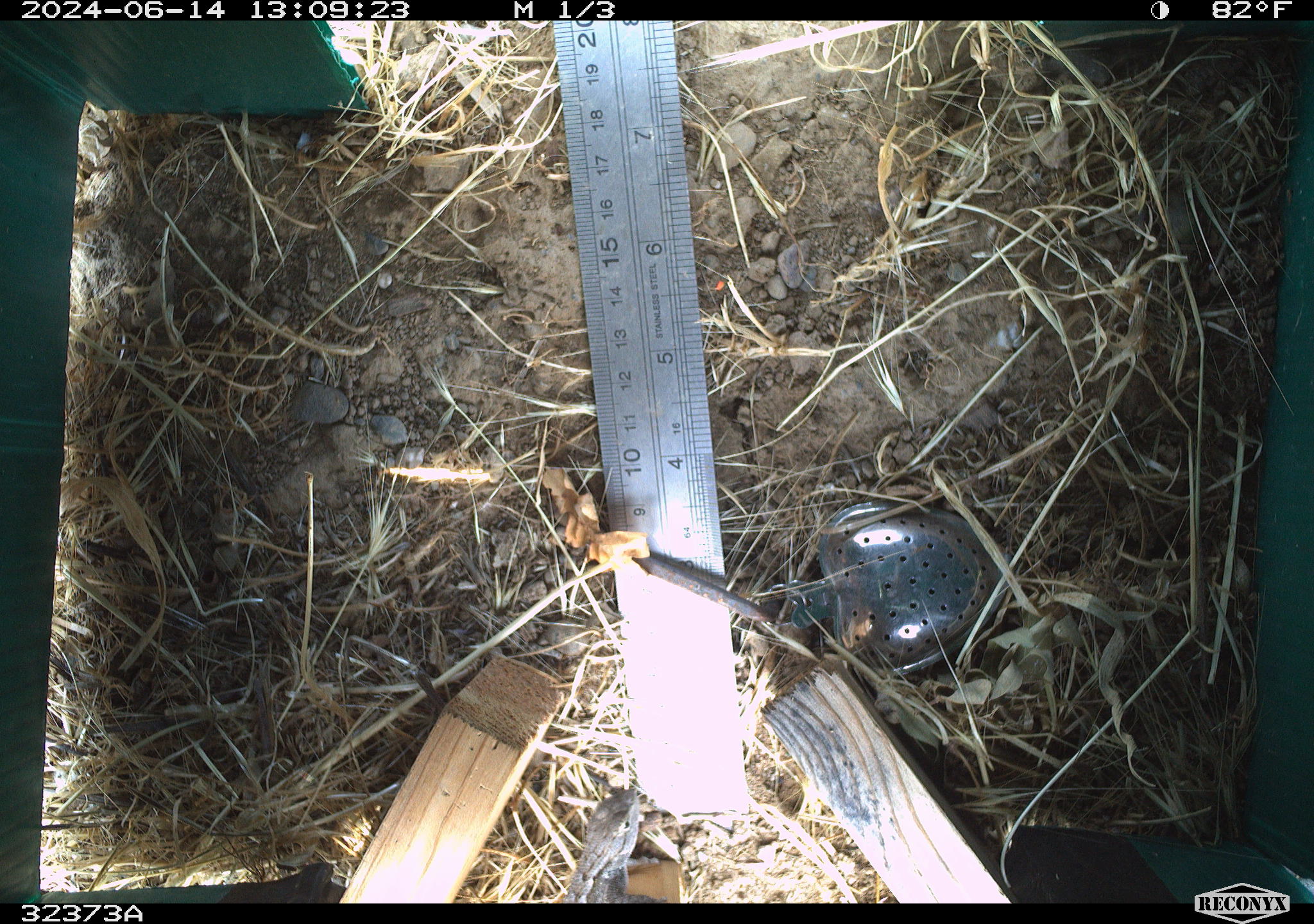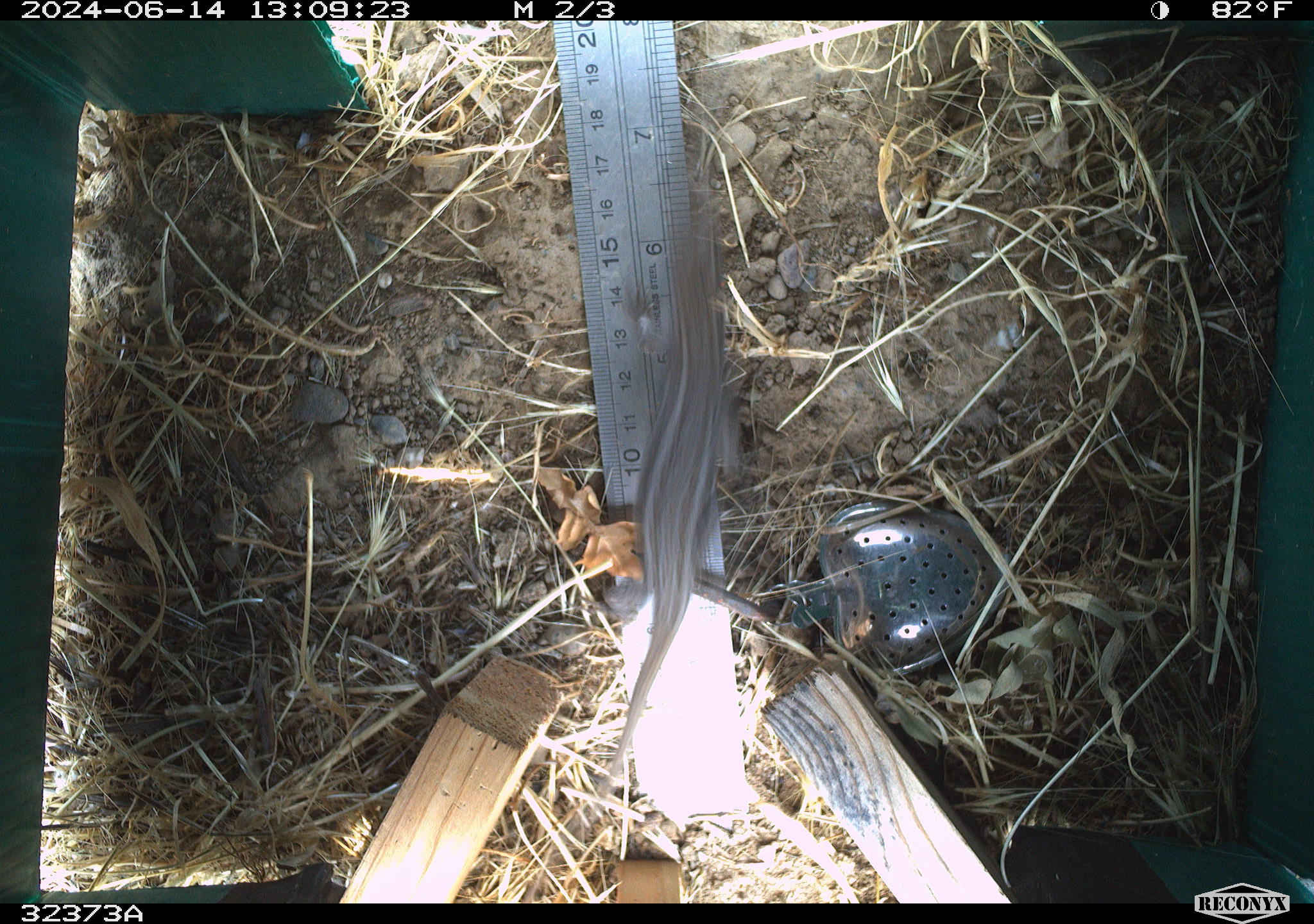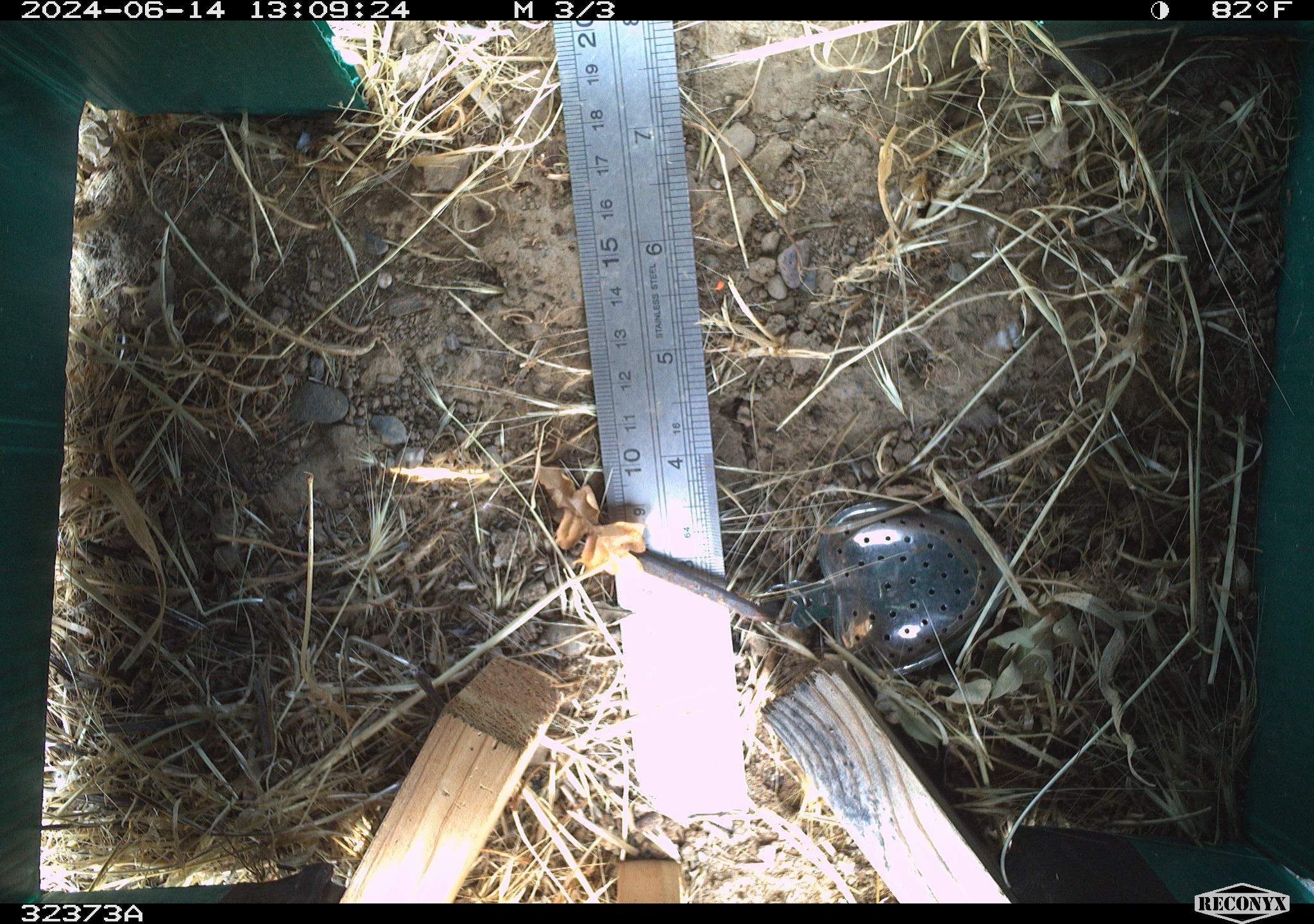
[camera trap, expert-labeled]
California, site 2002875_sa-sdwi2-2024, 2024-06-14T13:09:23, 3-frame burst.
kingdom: Animalia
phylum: Chordata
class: Reptilia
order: Squamata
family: Phrynosomatidae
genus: Sceloporus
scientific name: Sceloporus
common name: spiny lizards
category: sceloporus species